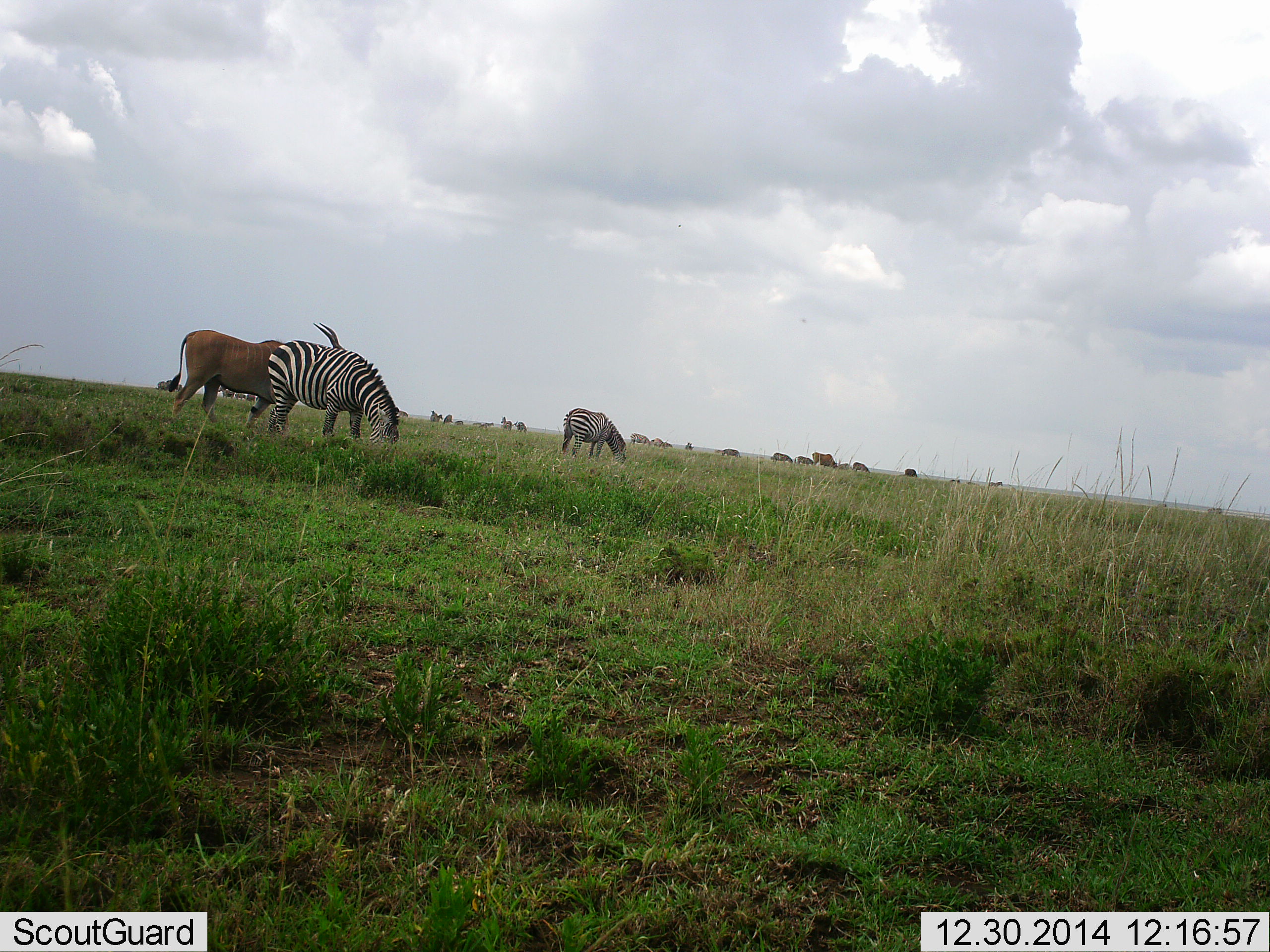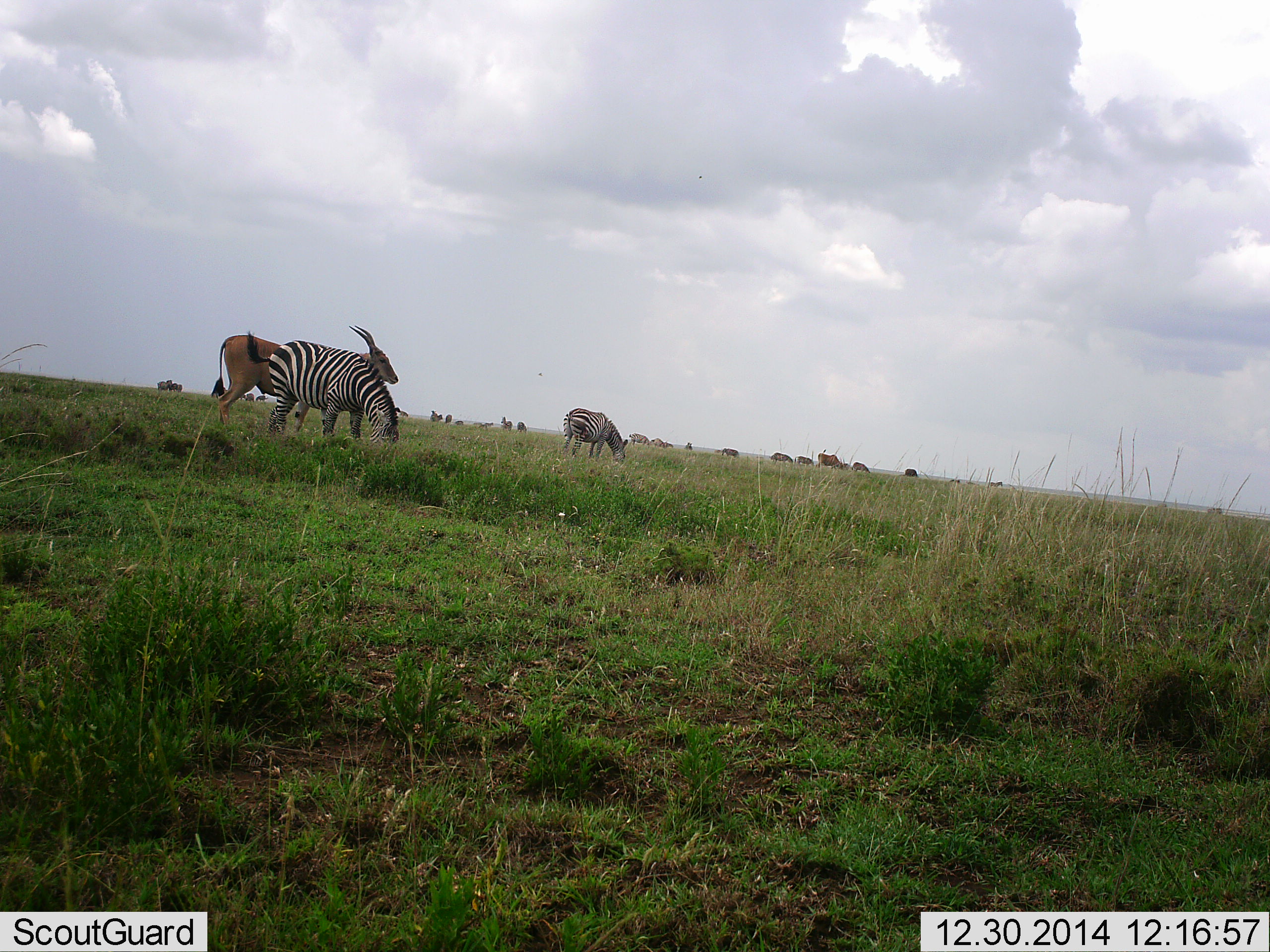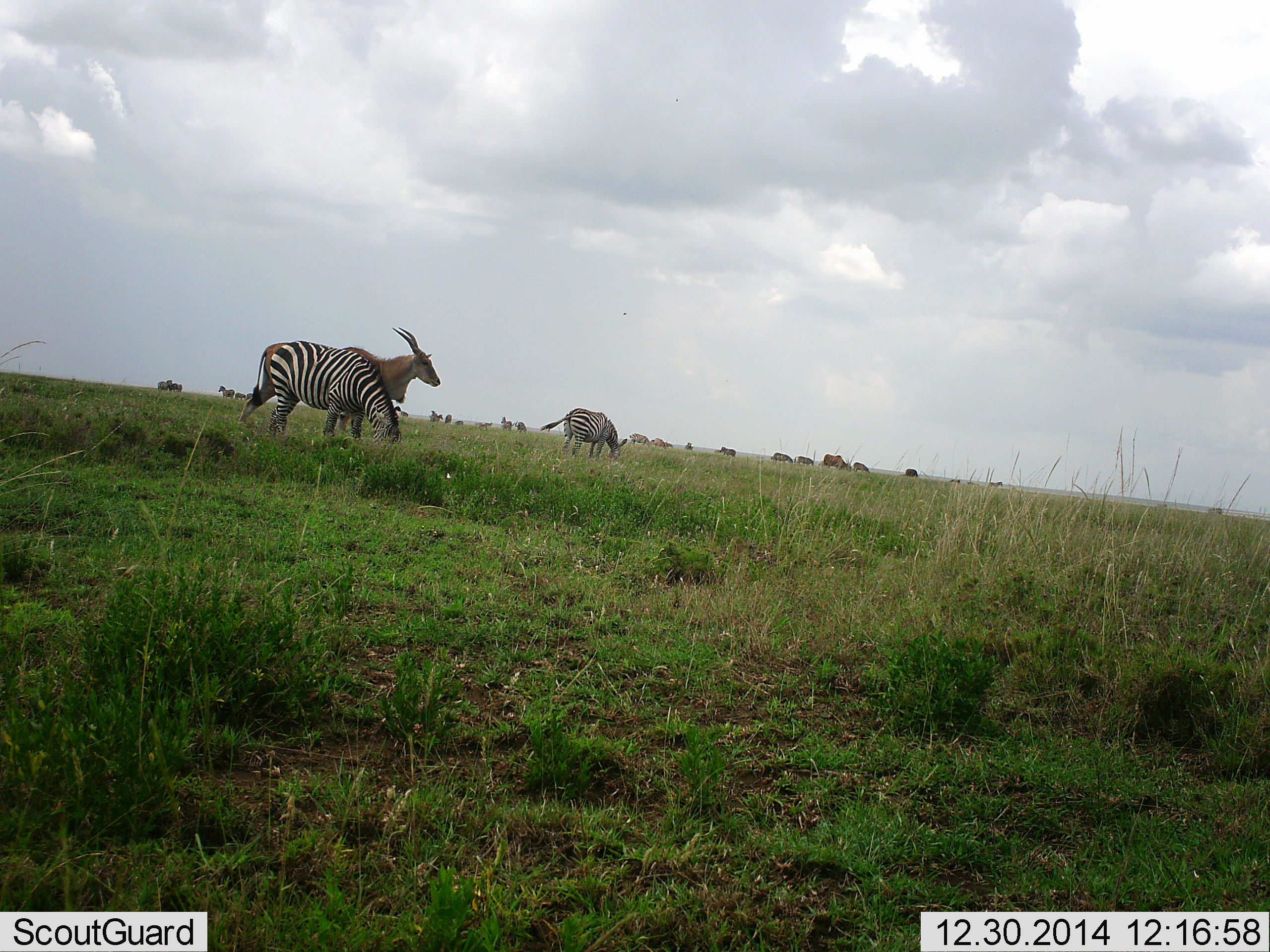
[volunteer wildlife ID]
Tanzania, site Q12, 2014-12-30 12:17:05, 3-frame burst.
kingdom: Animalia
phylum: Chordata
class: Mammalia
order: Artiodactyla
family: Bovidae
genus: Tragelaphus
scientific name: Tragelaphus oryx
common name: eland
Eland (Tragelaphus oryx), count 2. Behavior (volunteer vote fractions): standing 9%, resting 0%, moving 91%, interacting 0%. Young present (vote fraction): 0%. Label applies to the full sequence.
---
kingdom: Animalia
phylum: Chordata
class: Mammalia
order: Perissodactyla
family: Equidae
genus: Equus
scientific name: Equus quagga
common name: plains zebra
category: zebra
Zebra (plains zebra) (Equus quagga), count 2. Behavior (volunteer vote fractions): standing 33%, resting 0%, moving 0%, interacting 0%. Young present (vote fraction): 0%. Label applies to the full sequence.